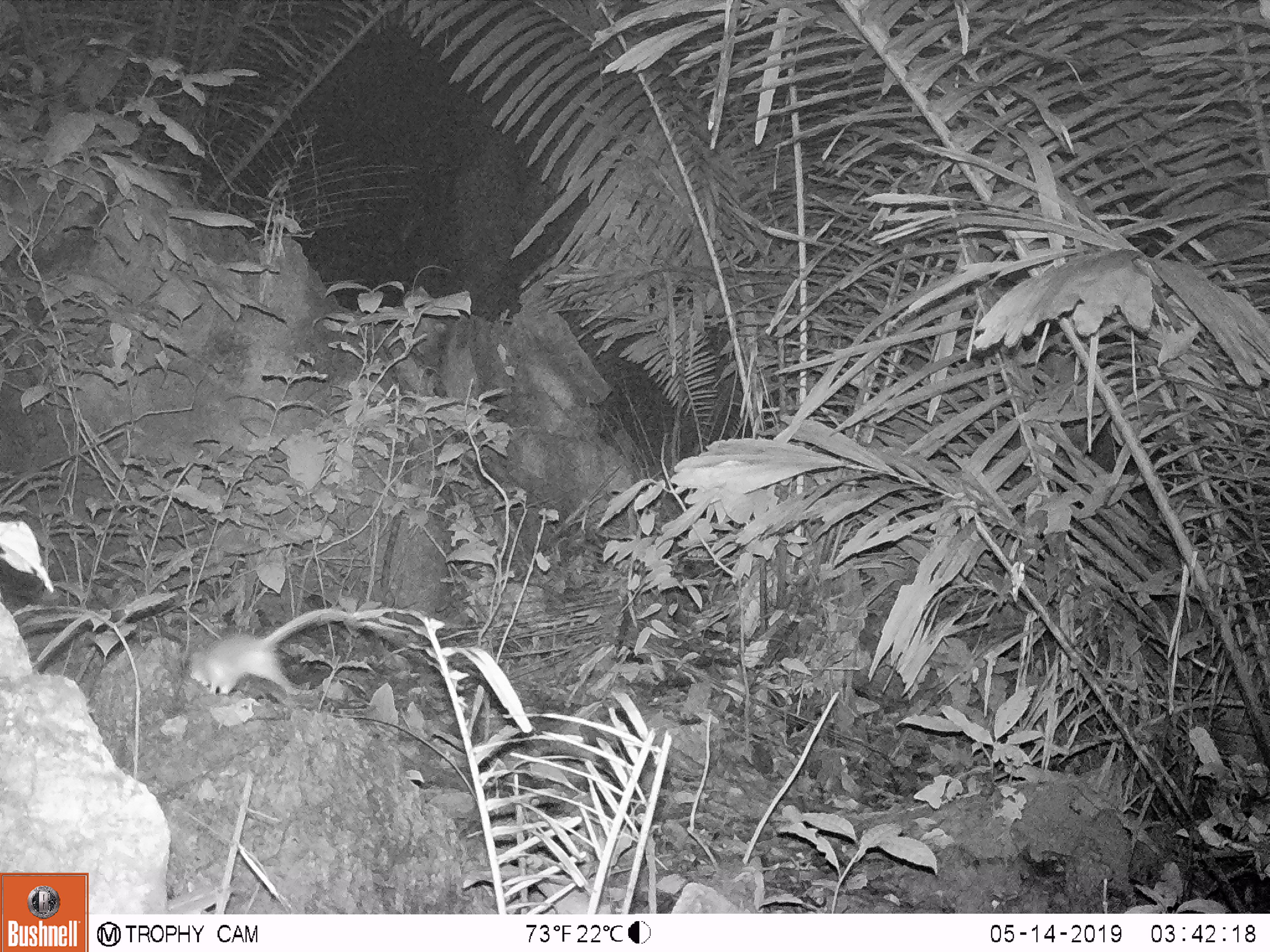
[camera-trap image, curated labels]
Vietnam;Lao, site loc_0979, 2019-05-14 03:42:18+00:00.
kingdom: Animalia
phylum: Chordata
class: Mammalia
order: Rodentia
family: Muridae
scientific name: Muridae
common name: old-world mice and rats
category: unidentified murid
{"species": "unidentified murid (old-world mice and rats) (Muridae)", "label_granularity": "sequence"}